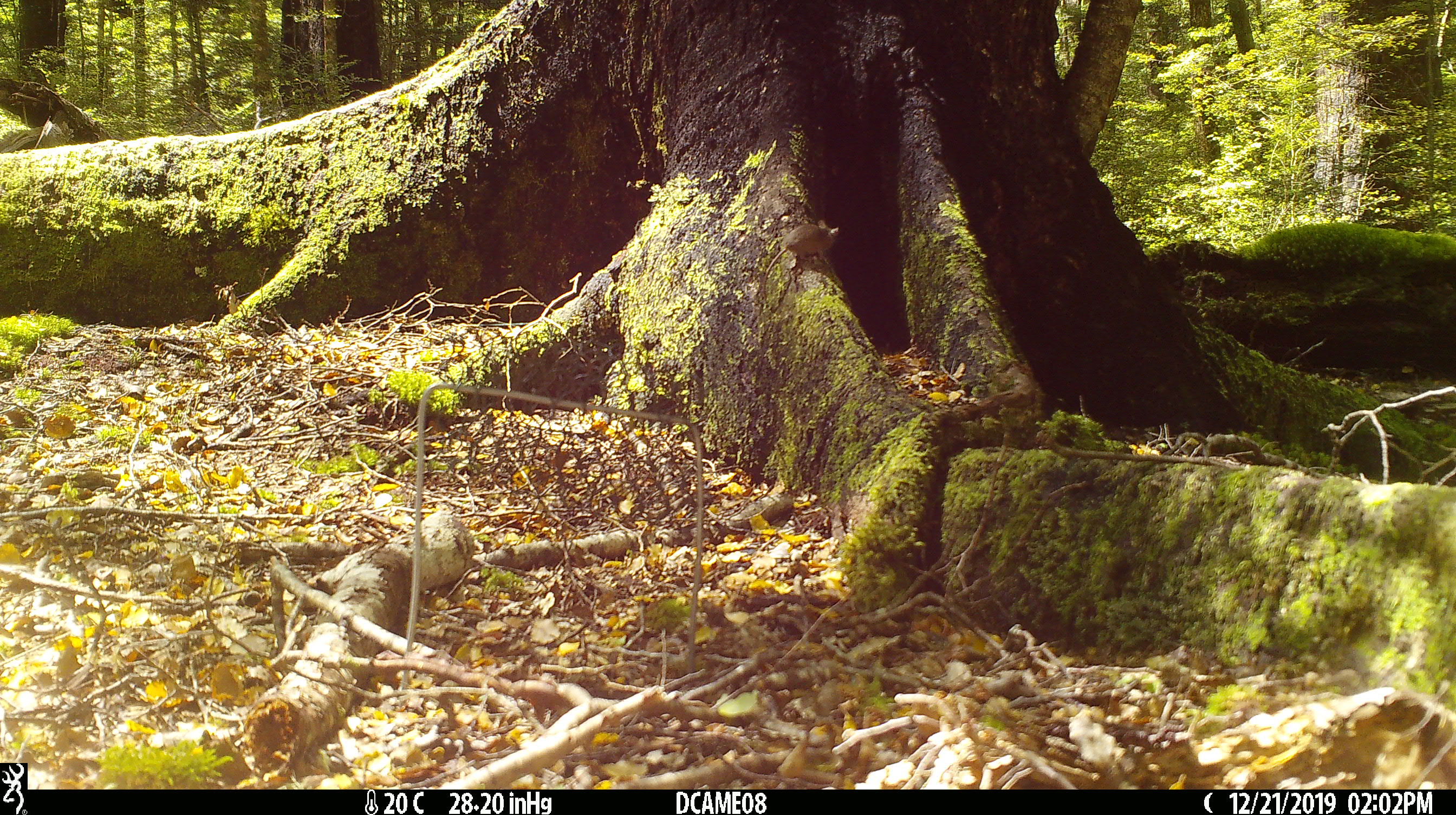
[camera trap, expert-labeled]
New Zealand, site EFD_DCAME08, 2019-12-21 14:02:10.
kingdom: Animalia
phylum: Chordata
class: Mammalia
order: Rodentia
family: Muridae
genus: Mus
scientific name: Mus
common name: mouse